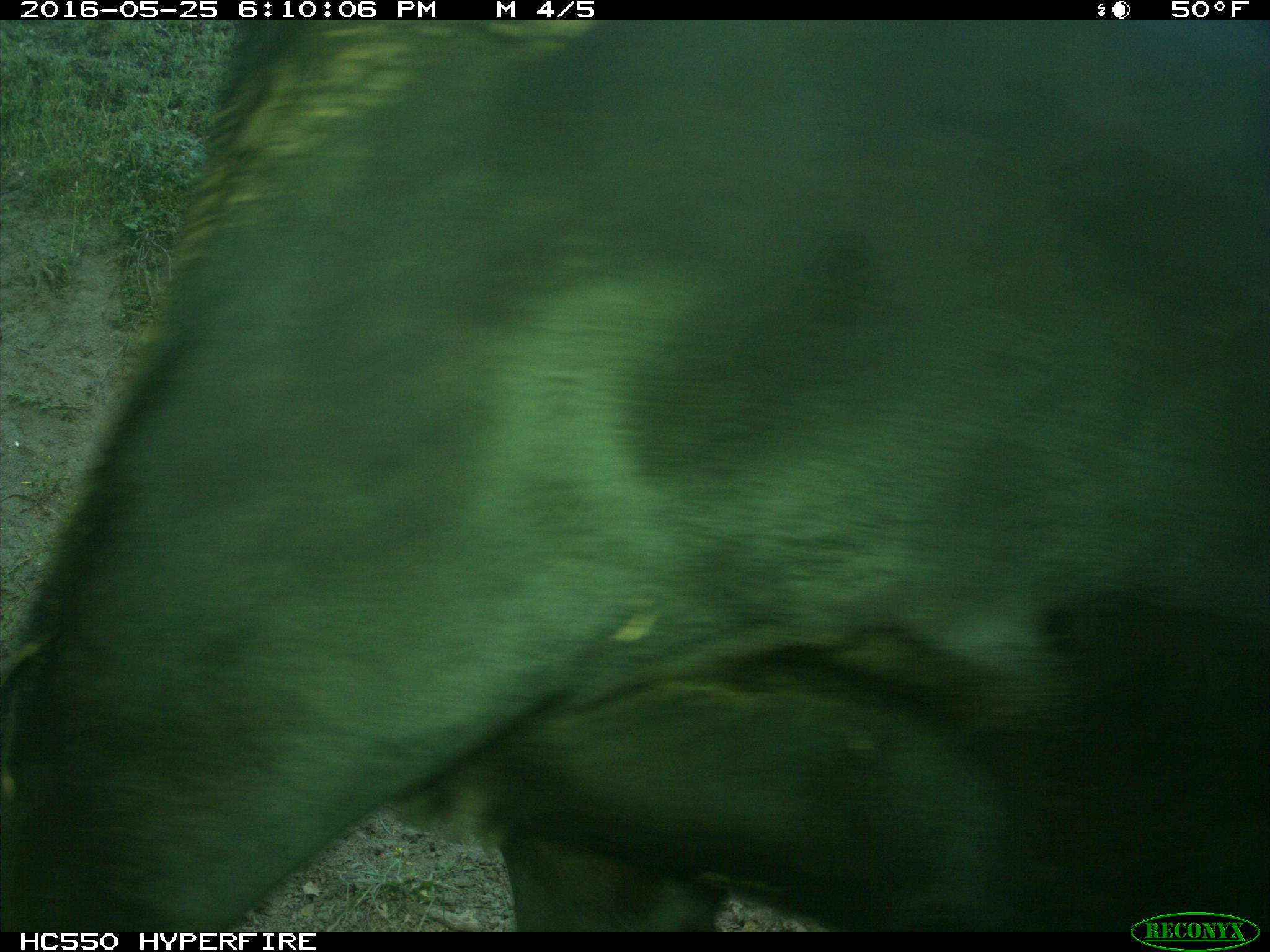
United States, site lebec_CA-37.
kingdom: Animalia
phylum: Chordata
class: Mammalia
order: Artiodactyla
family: Bovidae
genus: Bos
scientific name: Bos taurus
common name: domestic cow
Bos taurus (domestic cow).